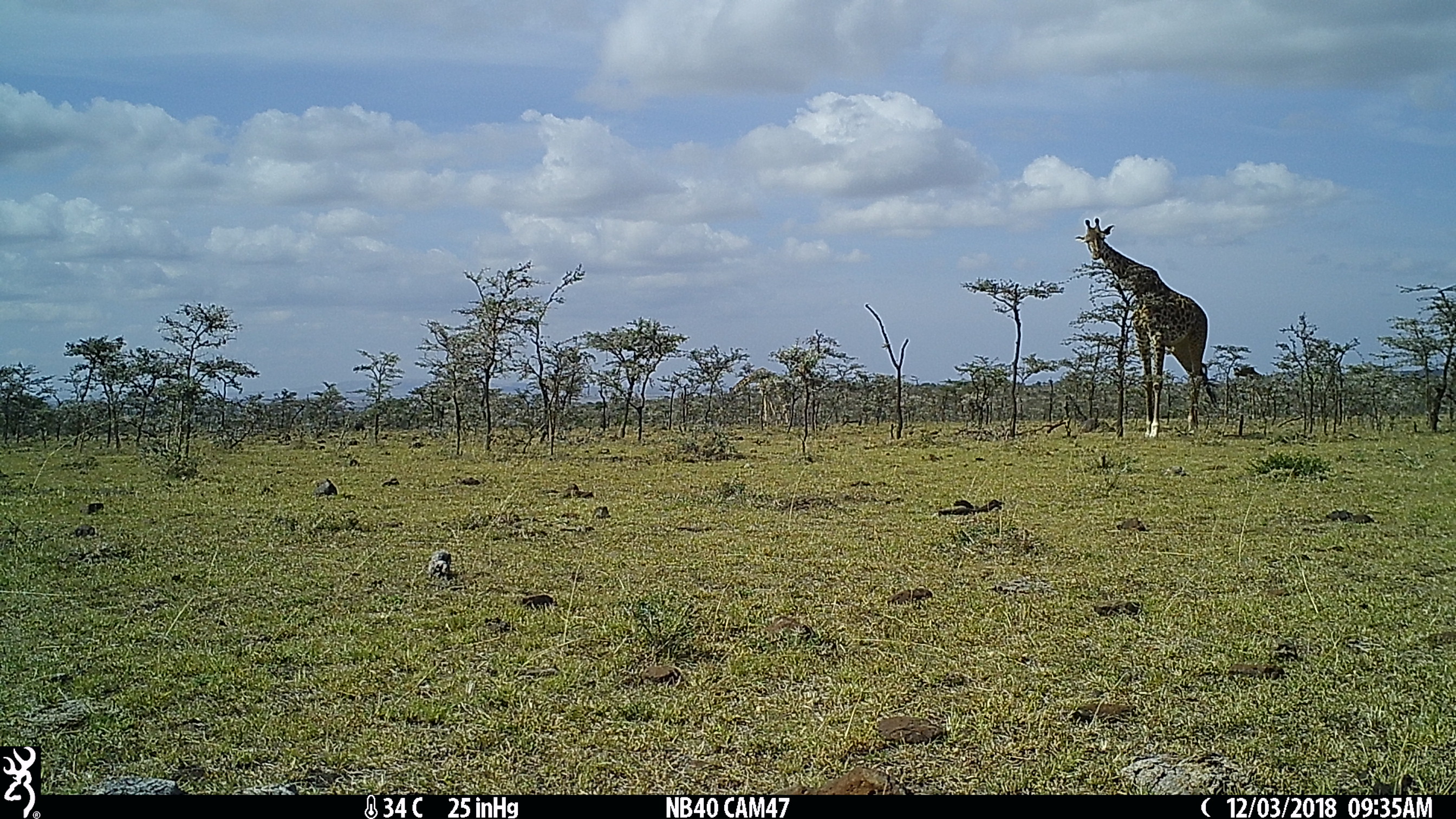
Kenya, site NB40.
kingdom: Animalia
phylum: Chordata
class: Mammalia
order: Artiodactyla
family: Giraffidae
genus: Giraffa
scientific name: Giraffa camelopardalis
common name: northern giraffe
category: giraffe